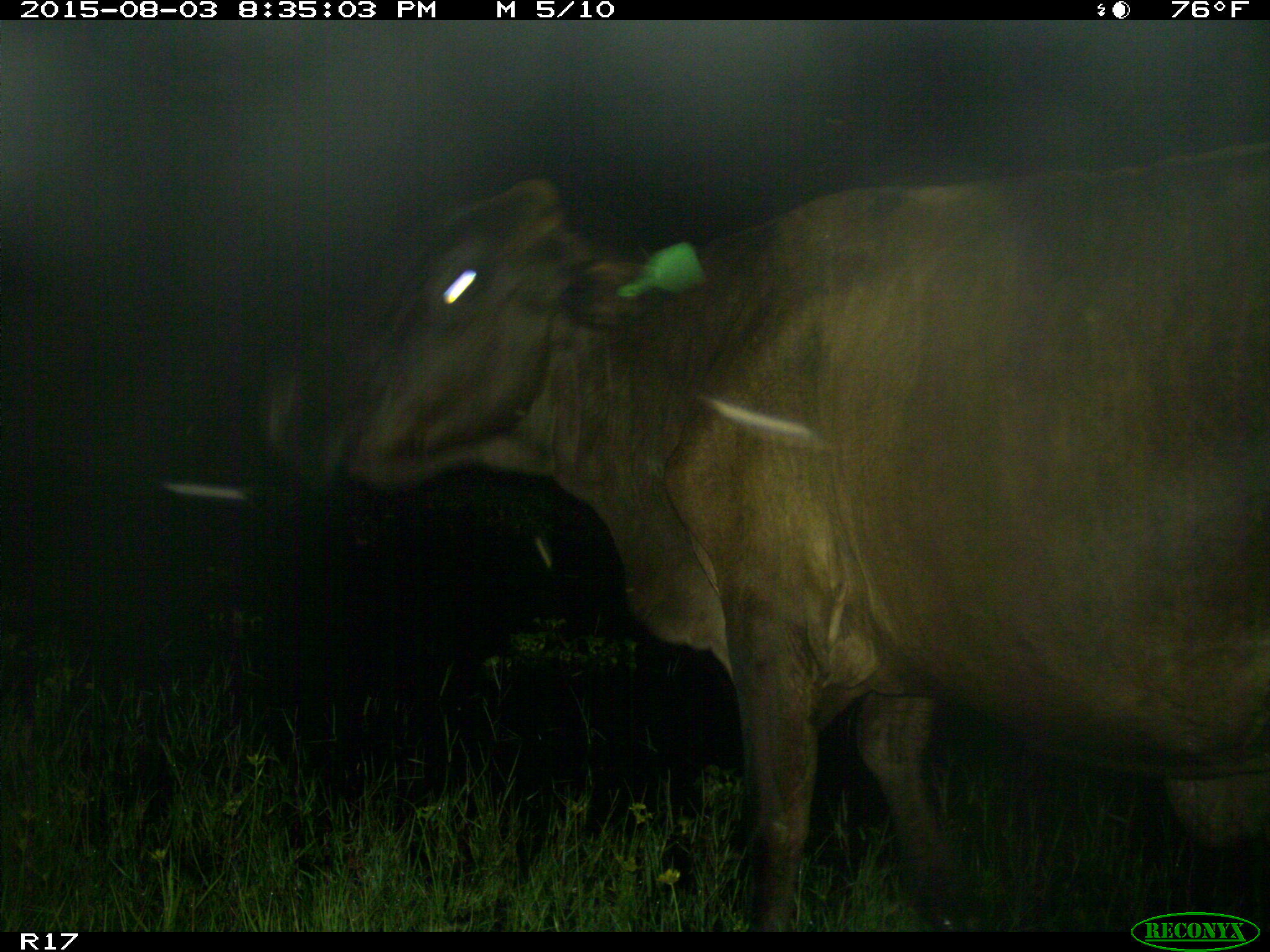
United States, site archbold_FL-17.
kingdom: Animalia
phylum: Chordata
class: Mammalia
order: Artiodactyla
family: Bovidae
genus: Bos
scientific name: Bos taurus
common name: domestic cow